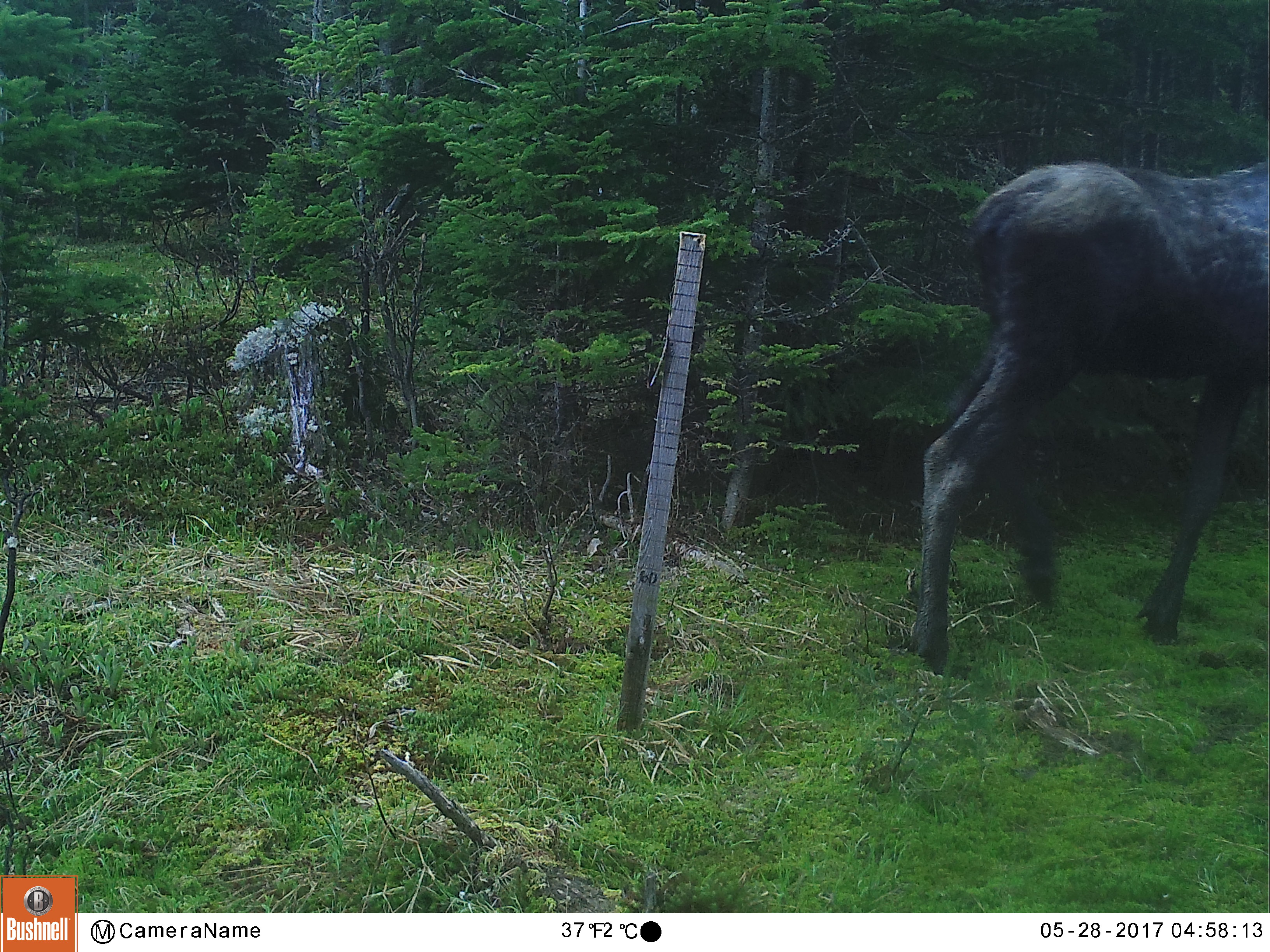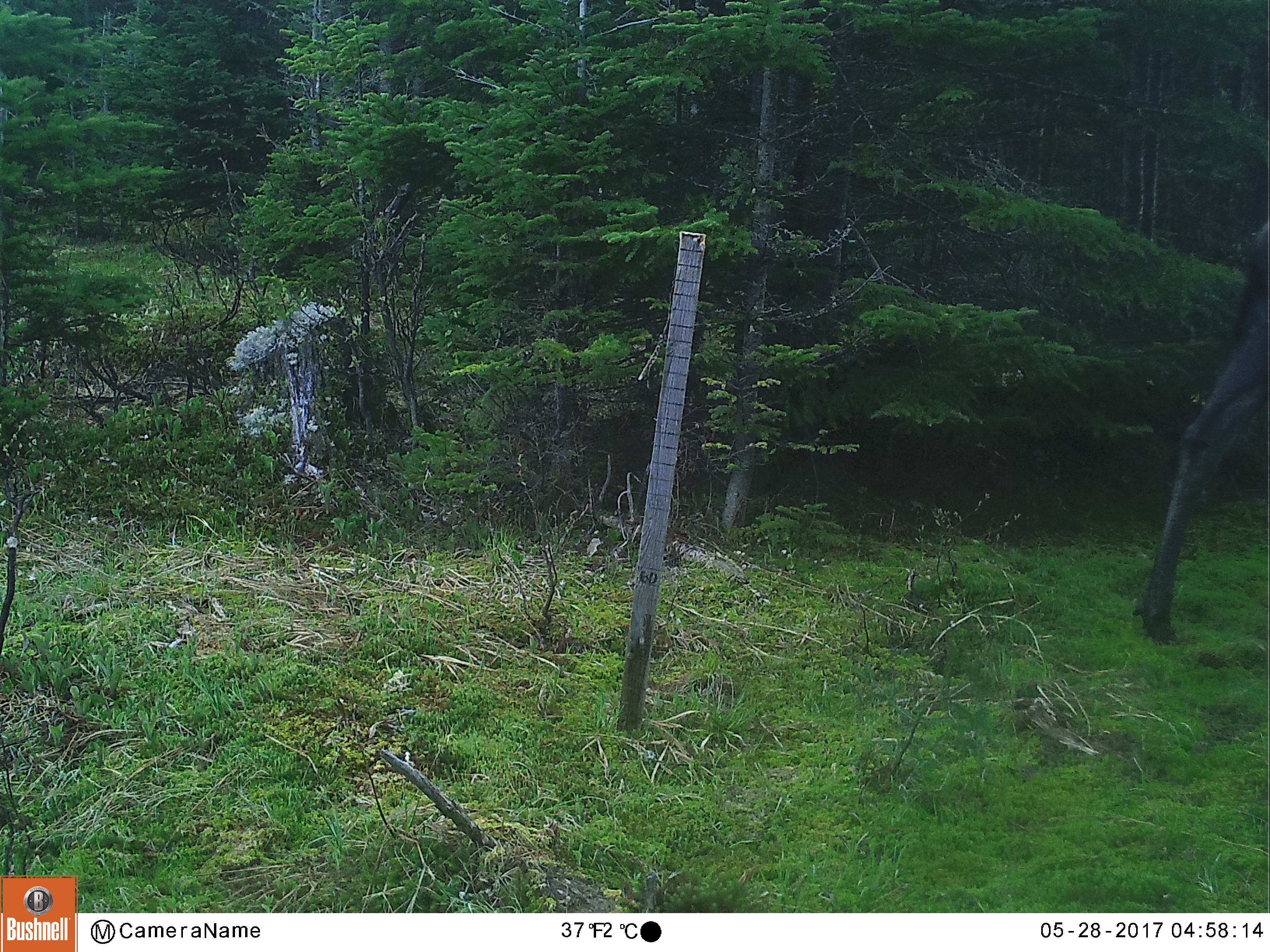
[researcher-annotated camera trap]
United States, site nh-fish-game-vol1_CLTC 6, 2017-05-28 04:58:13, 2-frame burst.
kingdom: Animalia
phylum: Chordata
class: Mammalia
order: Artiodactyla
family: Cervidae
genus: Alces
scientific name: Alces alces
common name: moose